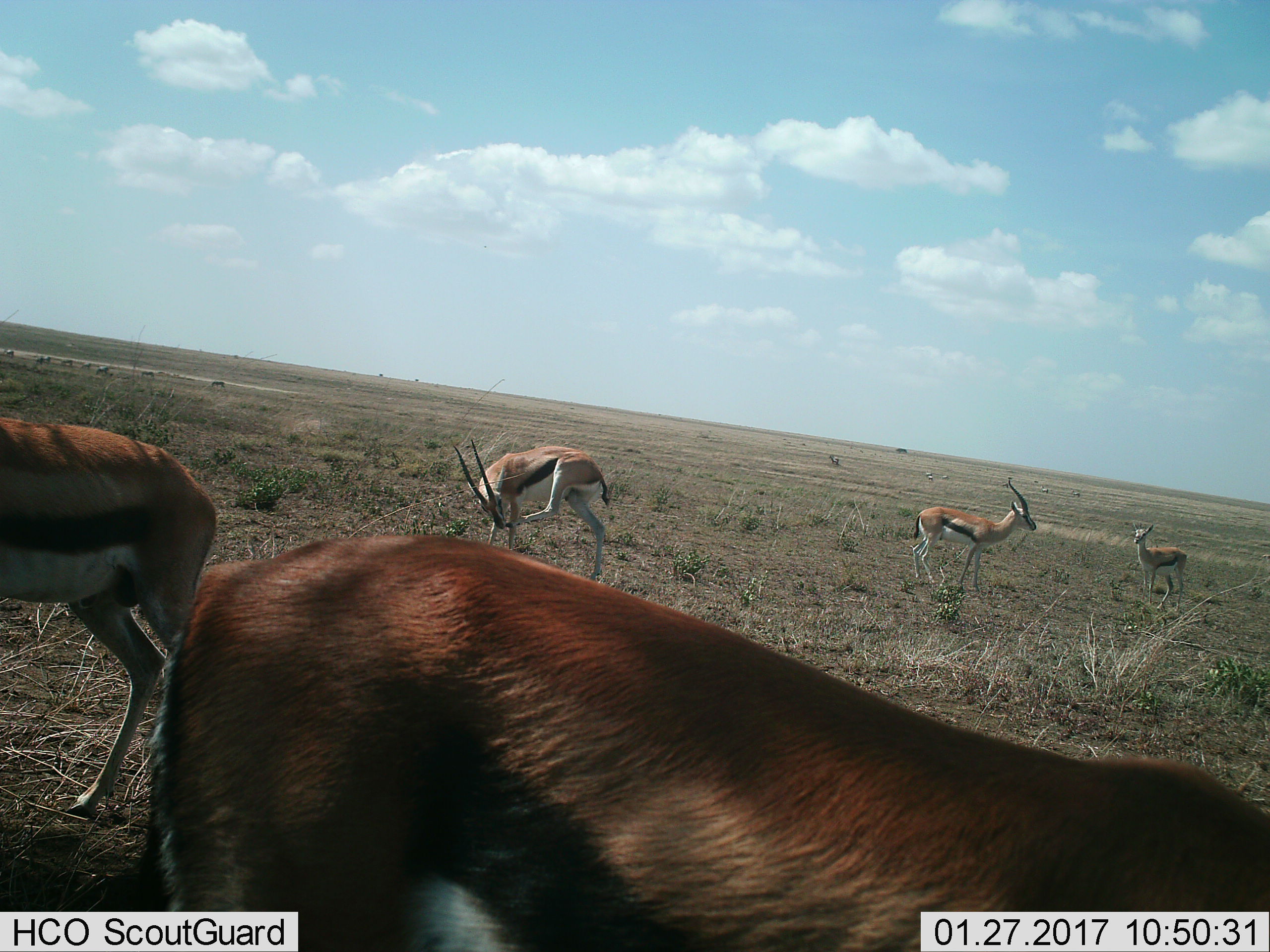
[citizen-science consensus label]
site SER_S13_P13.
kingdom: Animalia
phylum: Chordata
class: Mammalia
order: Artiodactyla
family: Bovidae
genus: Eudorcas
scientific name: Eudorcas thomsonii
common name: thomson's gazelle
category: gazellethomsons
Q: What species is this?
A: Gazellethomsons (thomson's gazelle) (Eudorcas thomsonii).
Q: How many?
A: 5.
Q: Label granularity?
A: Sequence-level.